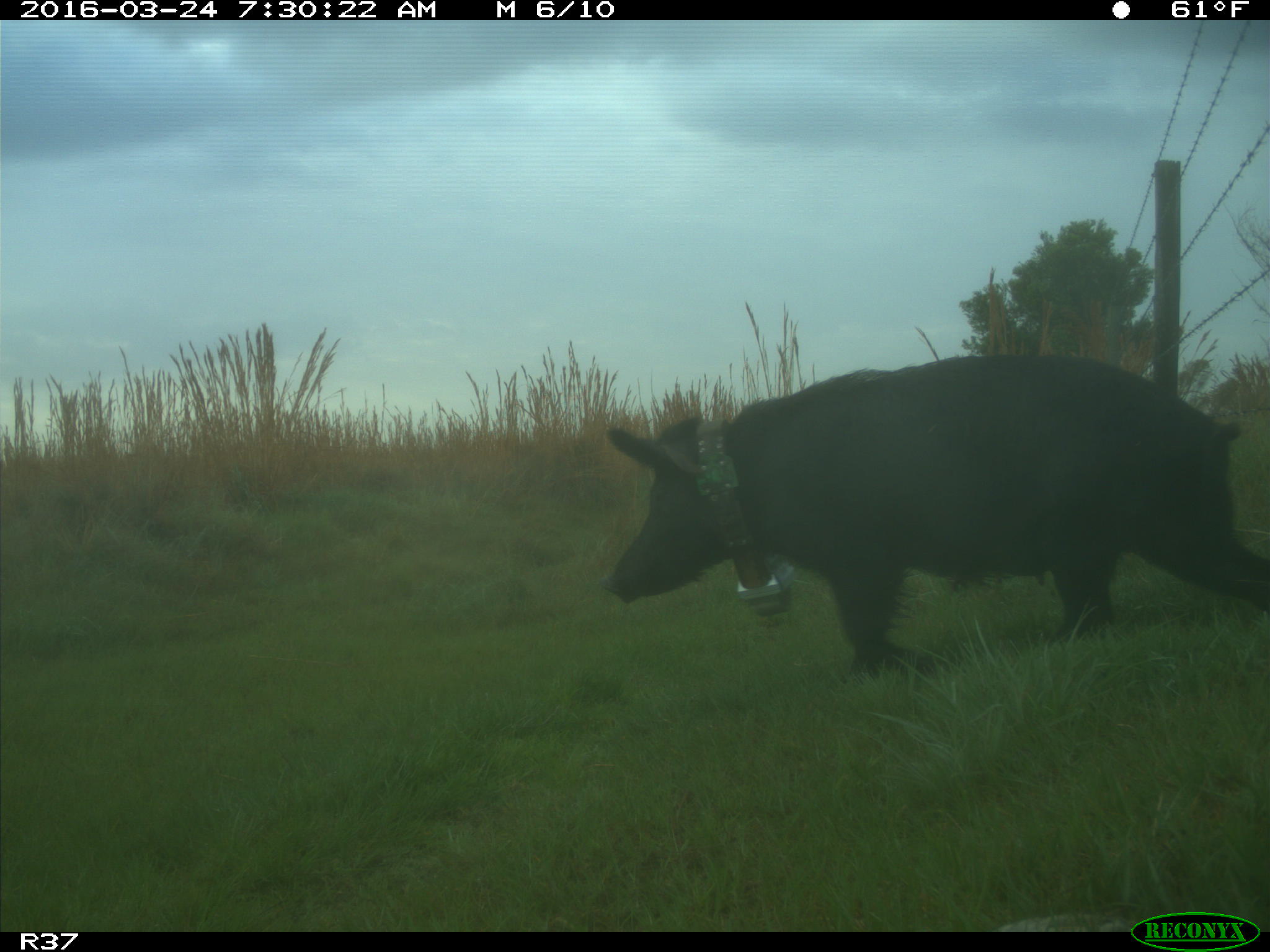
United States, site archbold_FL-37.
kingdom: Animalia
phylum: Chordata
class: Mammalia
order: Artiodactyla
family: Suidae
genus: Sus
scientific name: Sus scrofa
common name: wild boar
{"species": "Sus scrofa (wild boar)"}